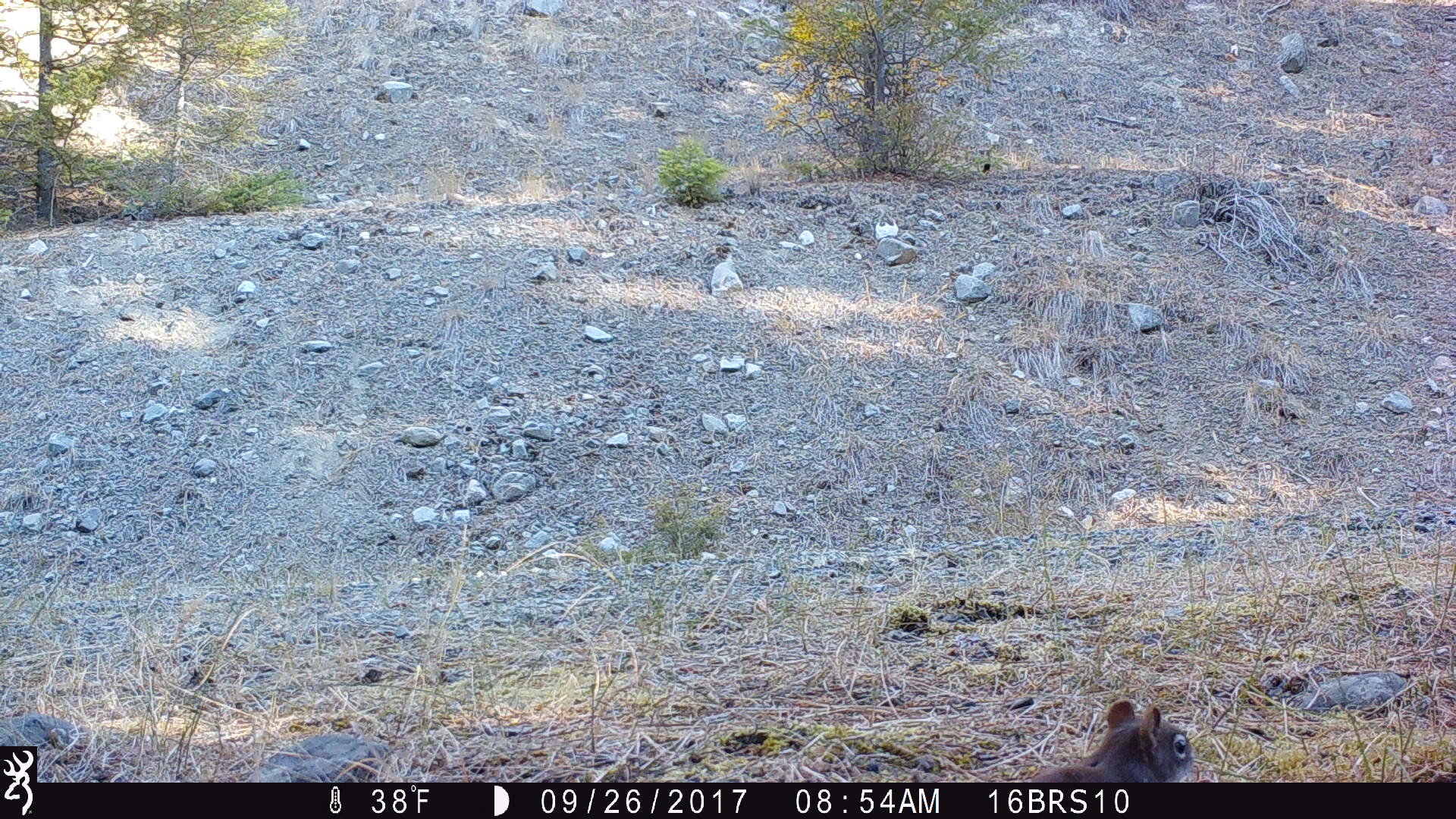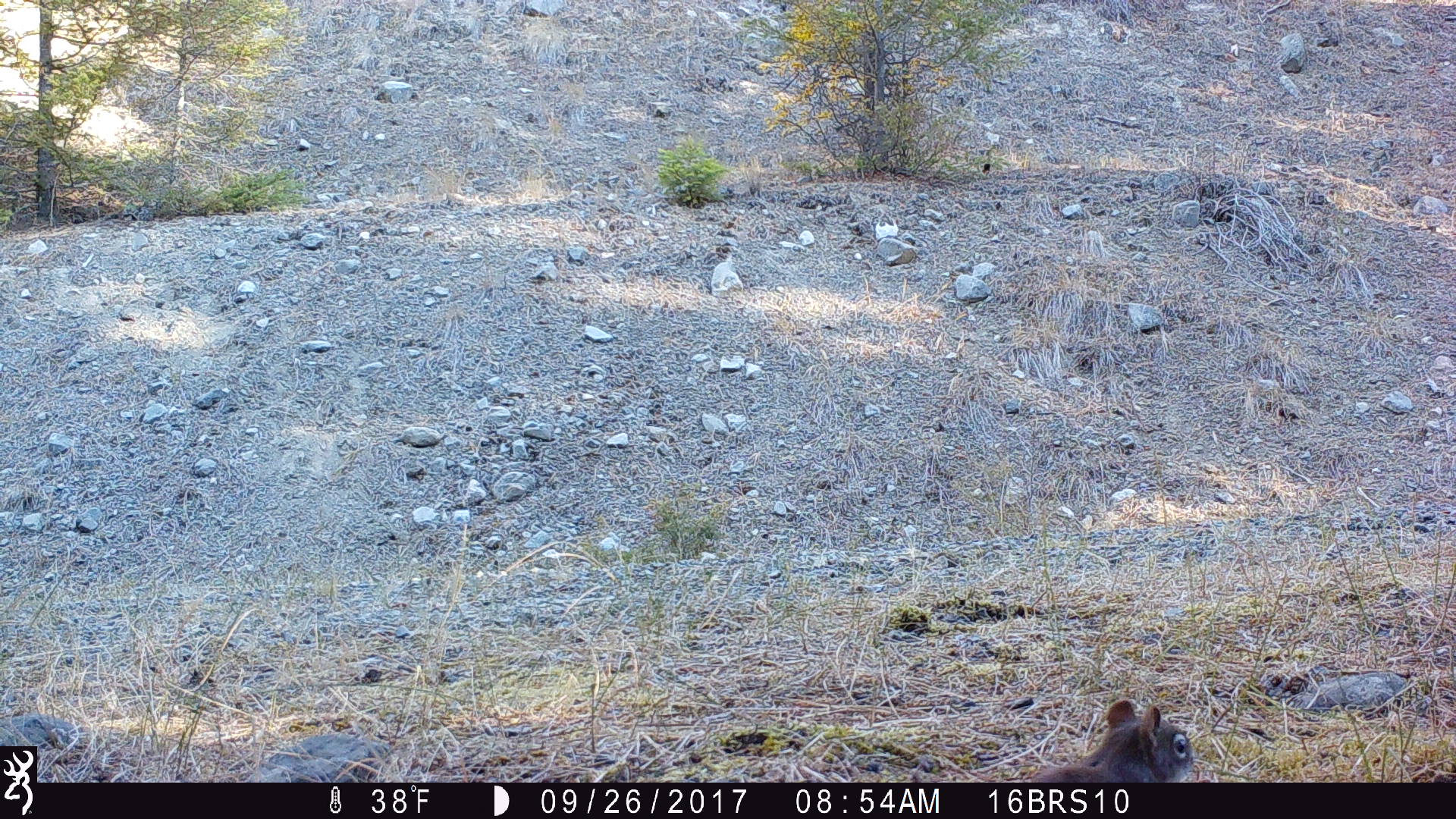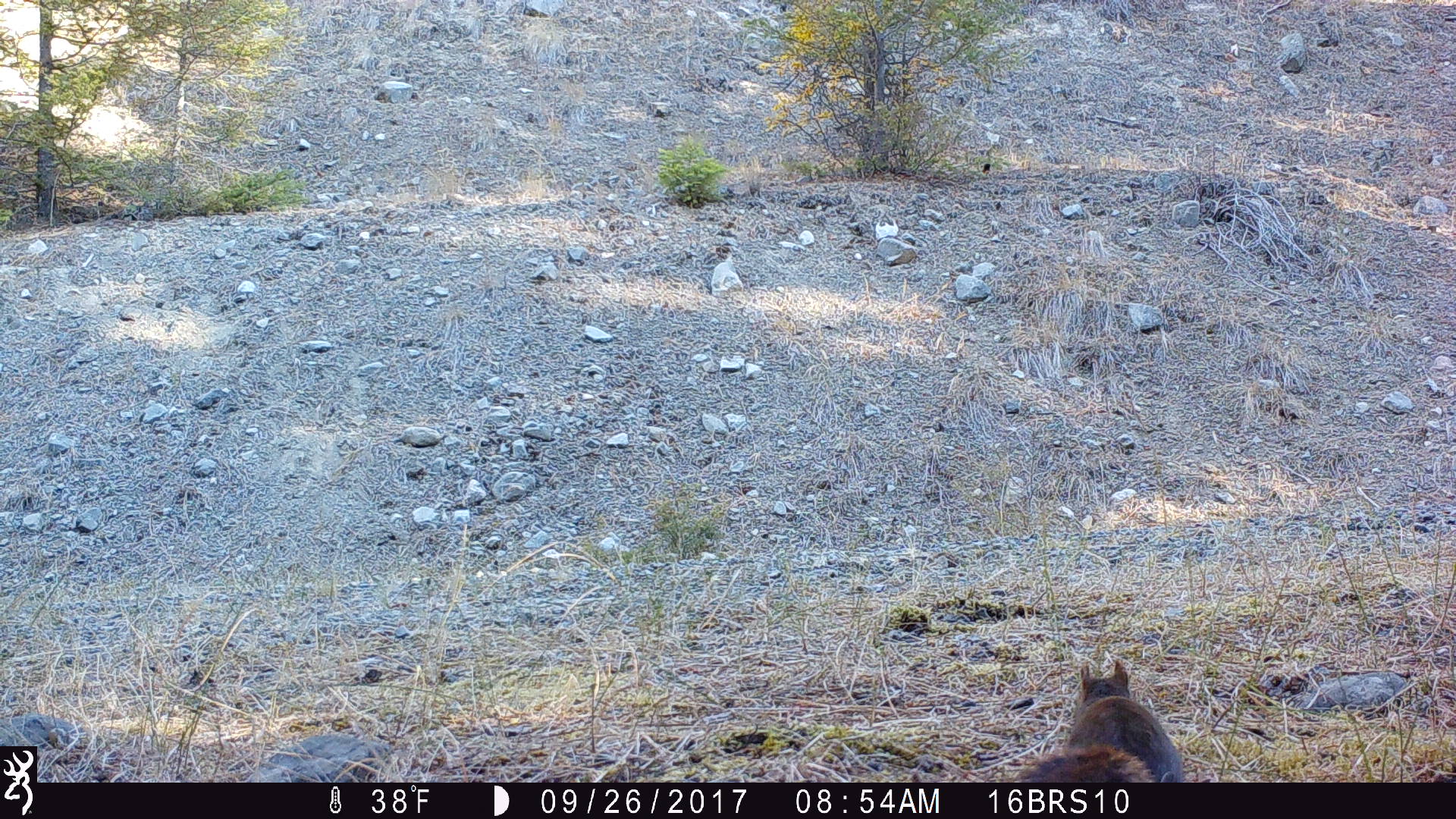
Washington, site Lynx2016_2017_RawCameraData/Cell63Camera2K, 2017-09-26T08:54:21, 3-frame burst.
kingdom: Animalia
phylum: Chordata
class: Mammalia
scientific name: Mammalia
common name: small mammal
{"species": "small mammal (Mammalia)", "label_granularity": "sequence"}